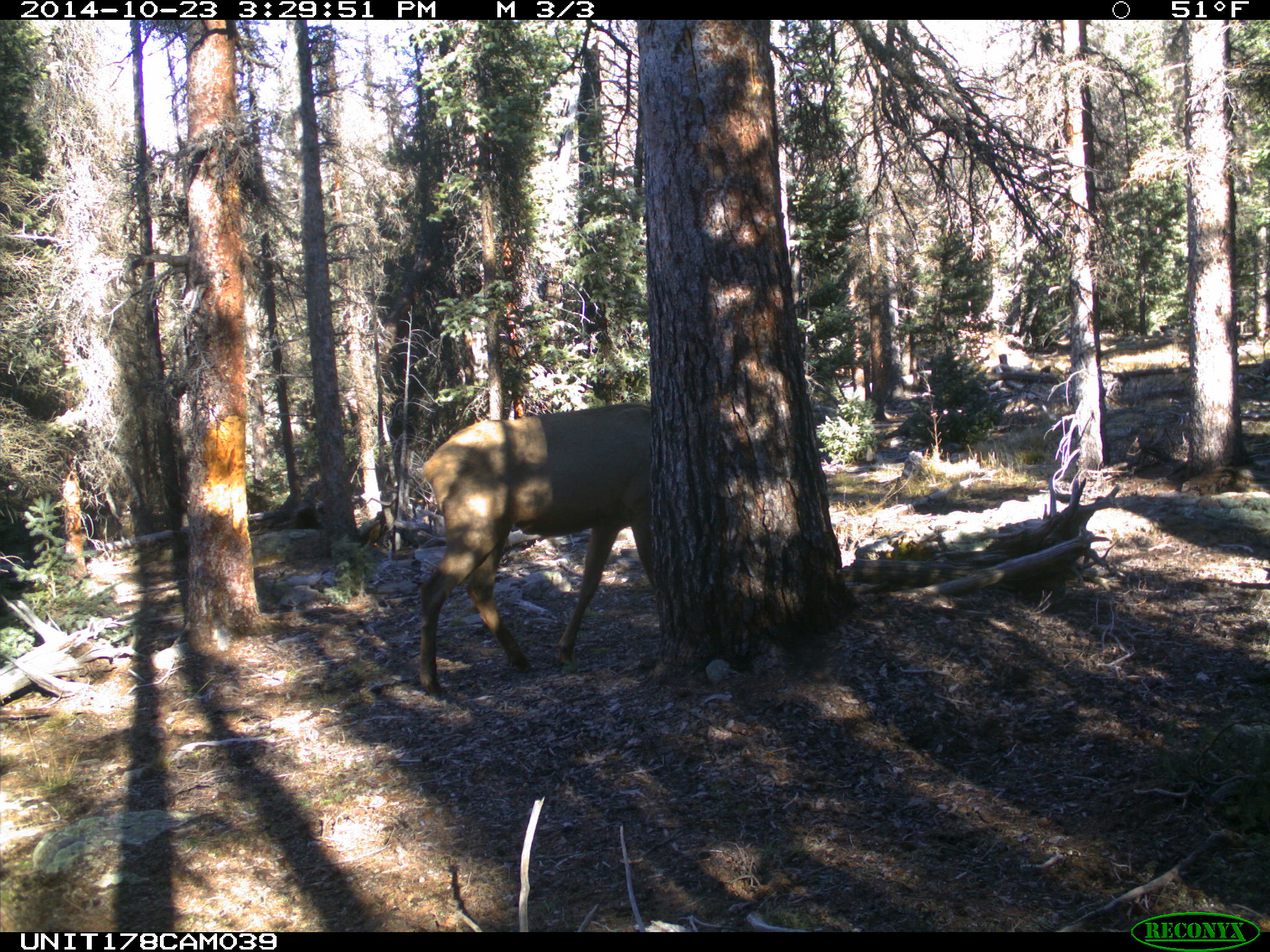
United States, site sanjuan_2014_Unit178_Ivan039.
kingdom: Animalia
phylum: Chordata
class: Mammalia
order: Artiodactyla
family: Cervidae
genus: Cervus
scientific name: Cervus elaphus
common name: red deer